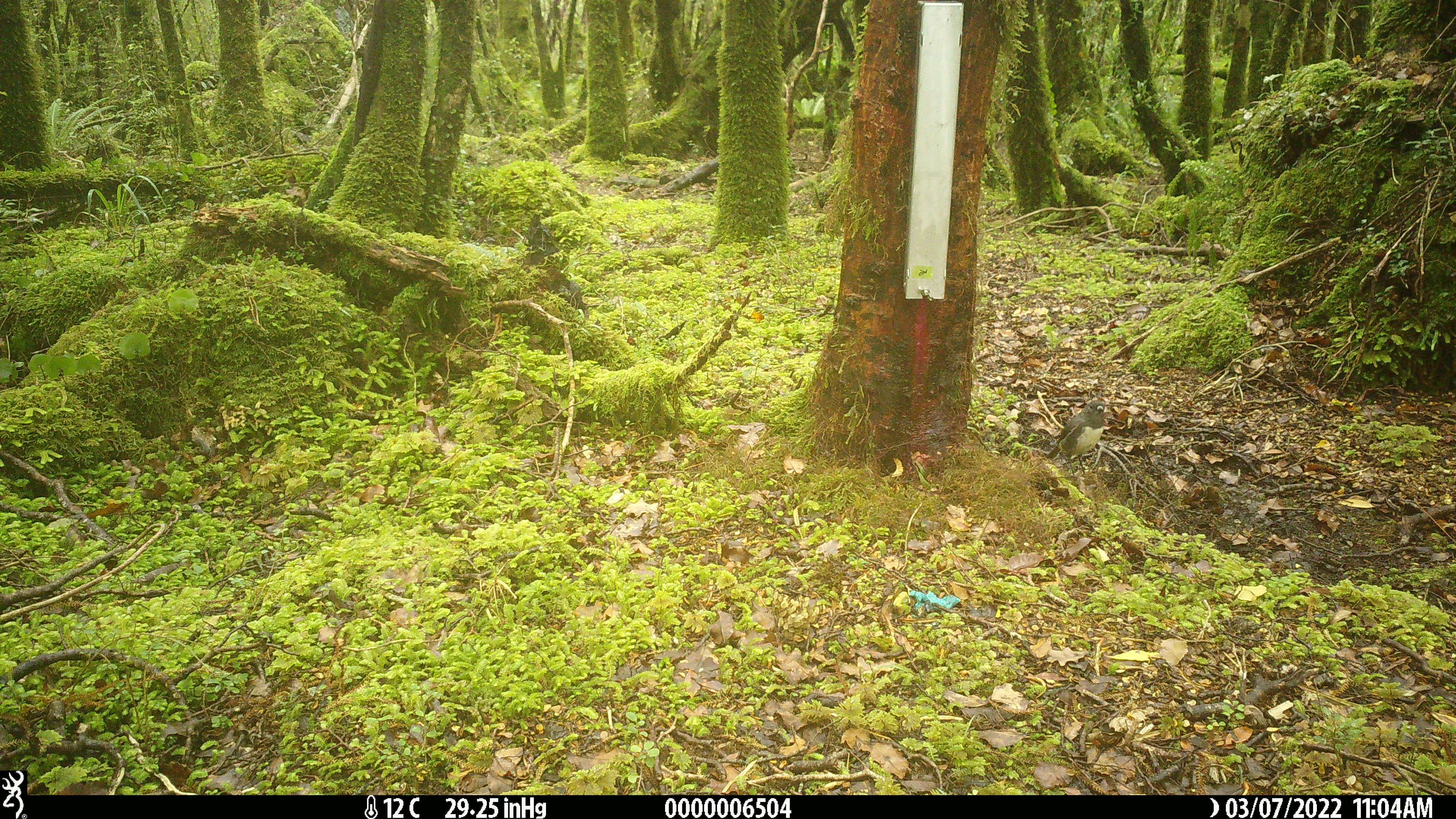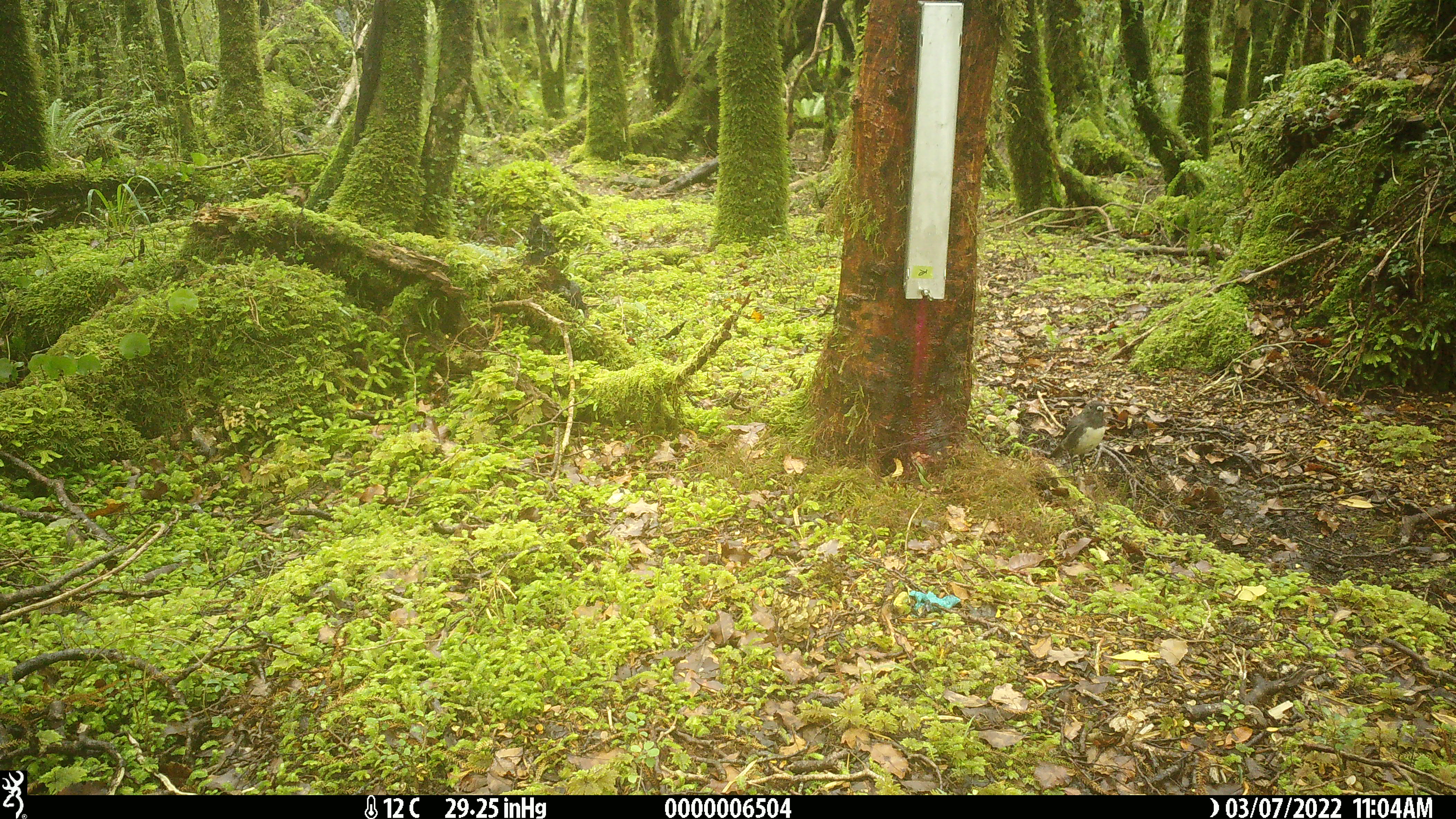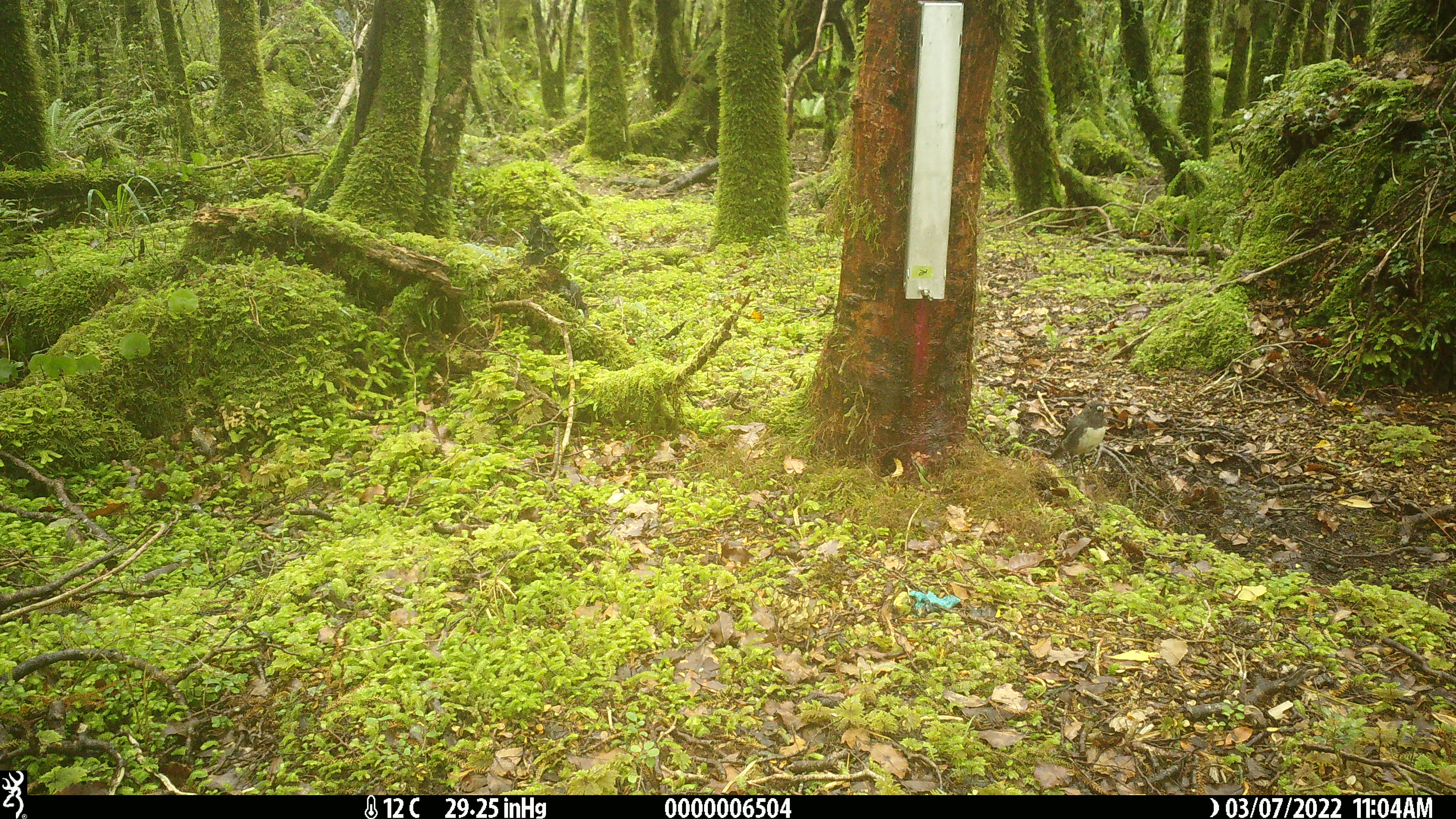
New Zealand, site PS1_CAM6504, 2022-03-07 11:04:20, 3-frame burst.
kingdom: Animalia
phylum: Chordata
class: Aves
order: Passeriformes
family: Petroicidae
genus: Petroica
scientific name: Petroica australis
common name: new zealand robin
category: robin